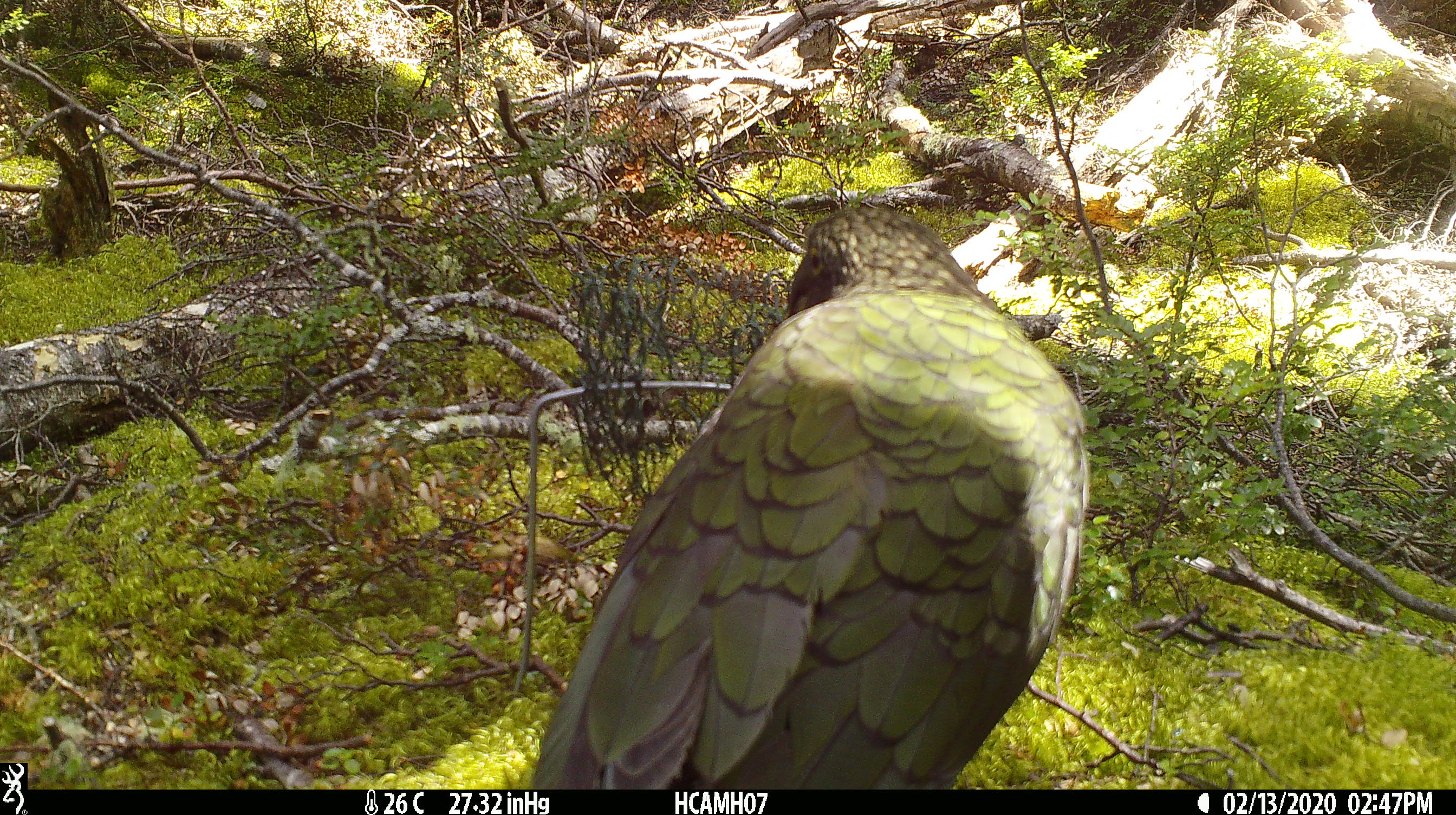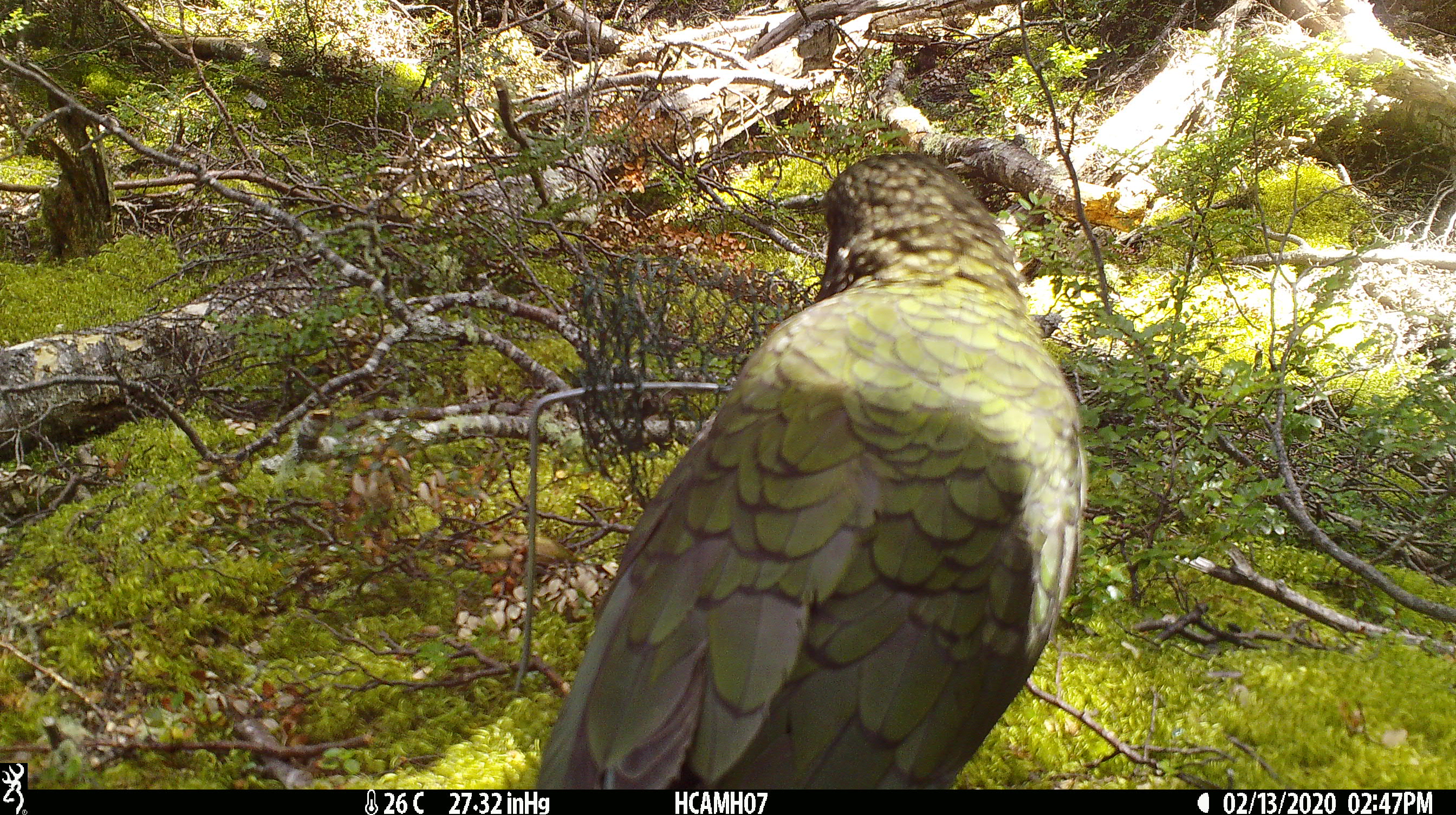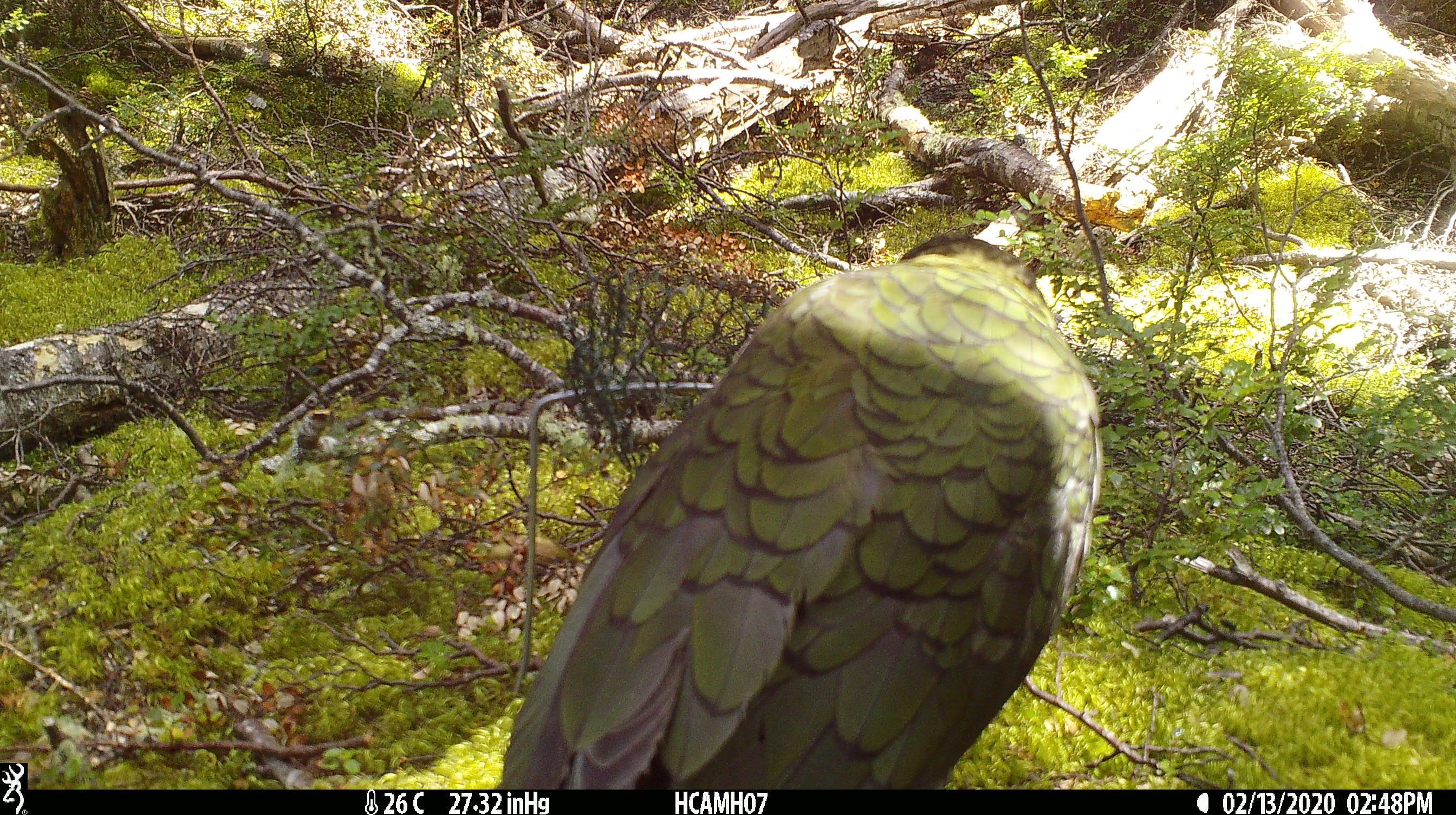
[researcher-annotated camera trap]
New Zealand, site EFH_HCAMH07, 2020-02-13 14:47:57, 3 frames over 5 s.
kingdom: Animalia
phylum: Chordata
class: Aves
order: Psittaciformes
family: Strigopidae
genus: Nestor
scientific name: Nestor notabilis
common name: kea